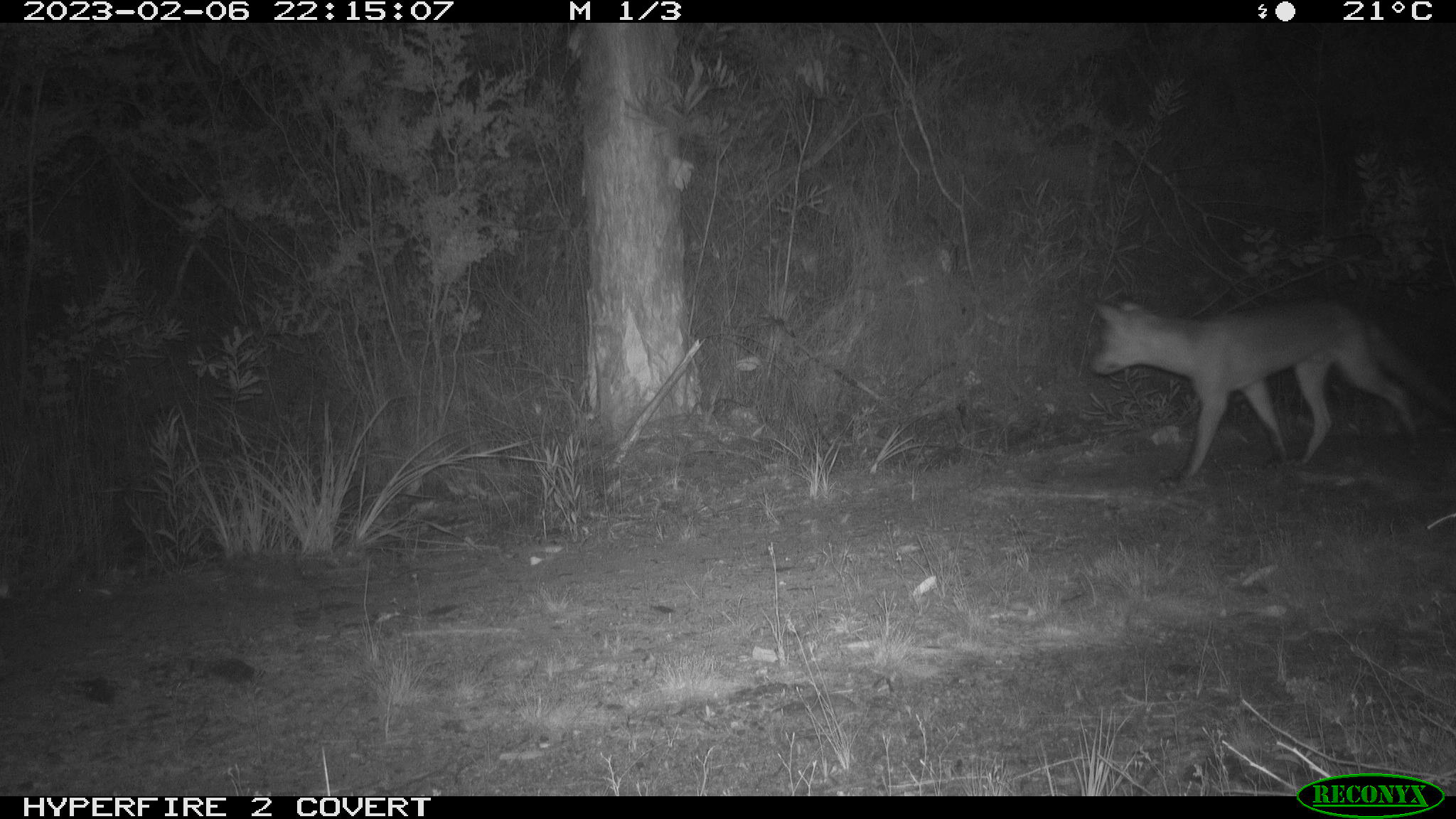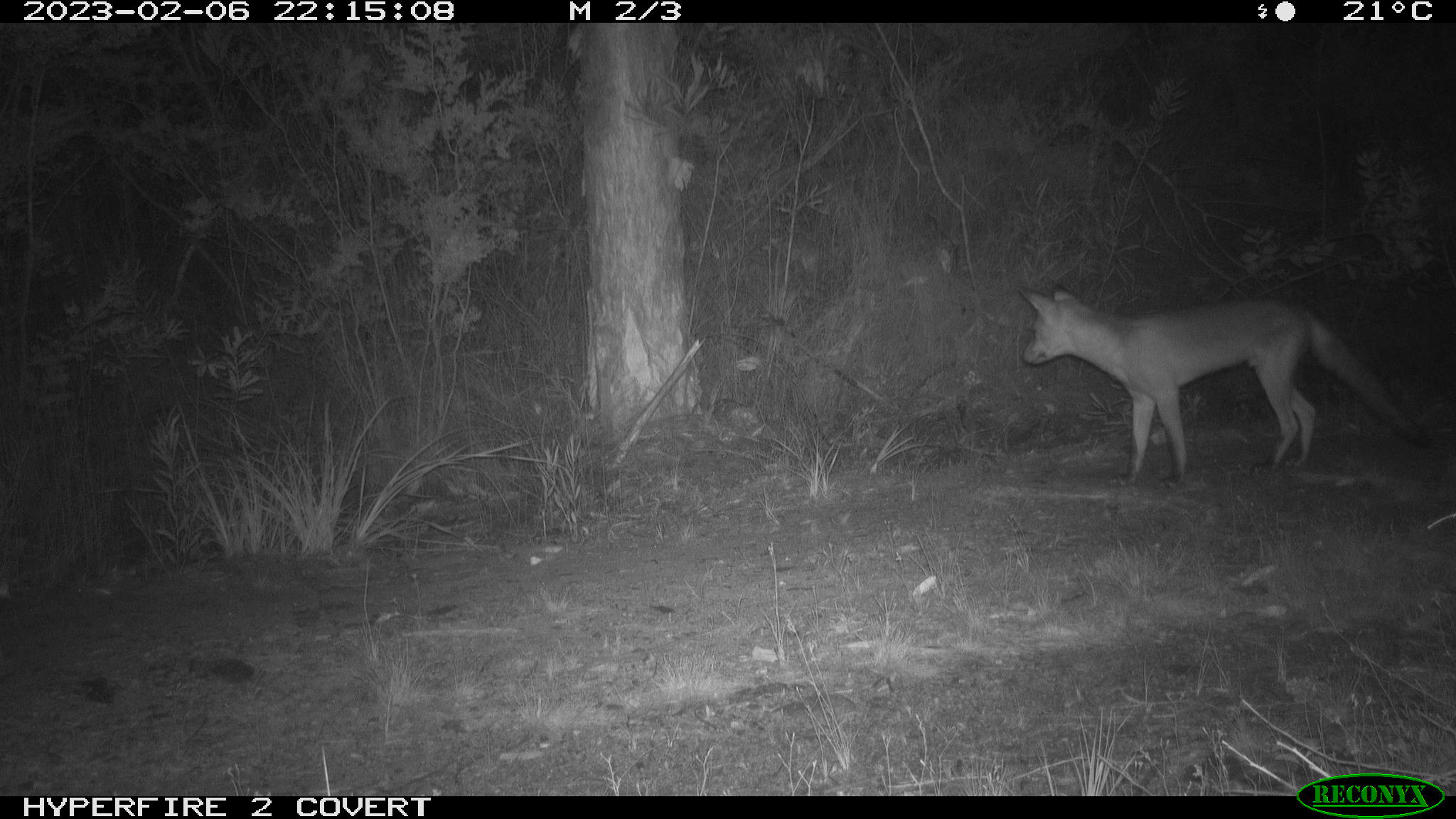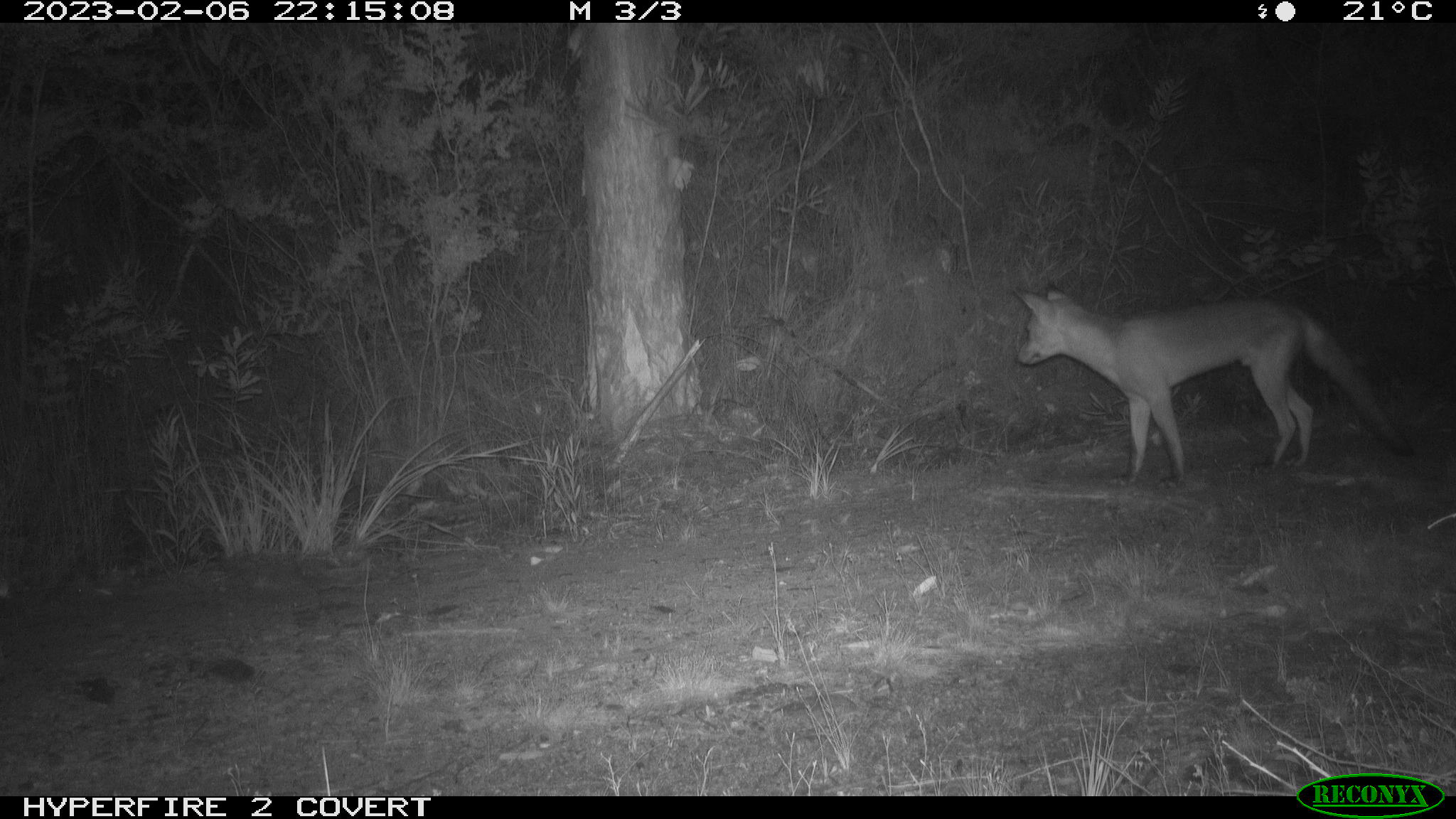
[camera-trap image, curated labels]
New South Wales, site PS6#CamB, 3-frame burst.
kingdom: Animalia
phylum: Chordata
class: Mammalia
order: Carnivora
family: Canidae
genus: Vulpes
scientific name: Vulpes vulpes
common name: red fox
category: fox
Fox (red fox) (Vulpes vulpes).